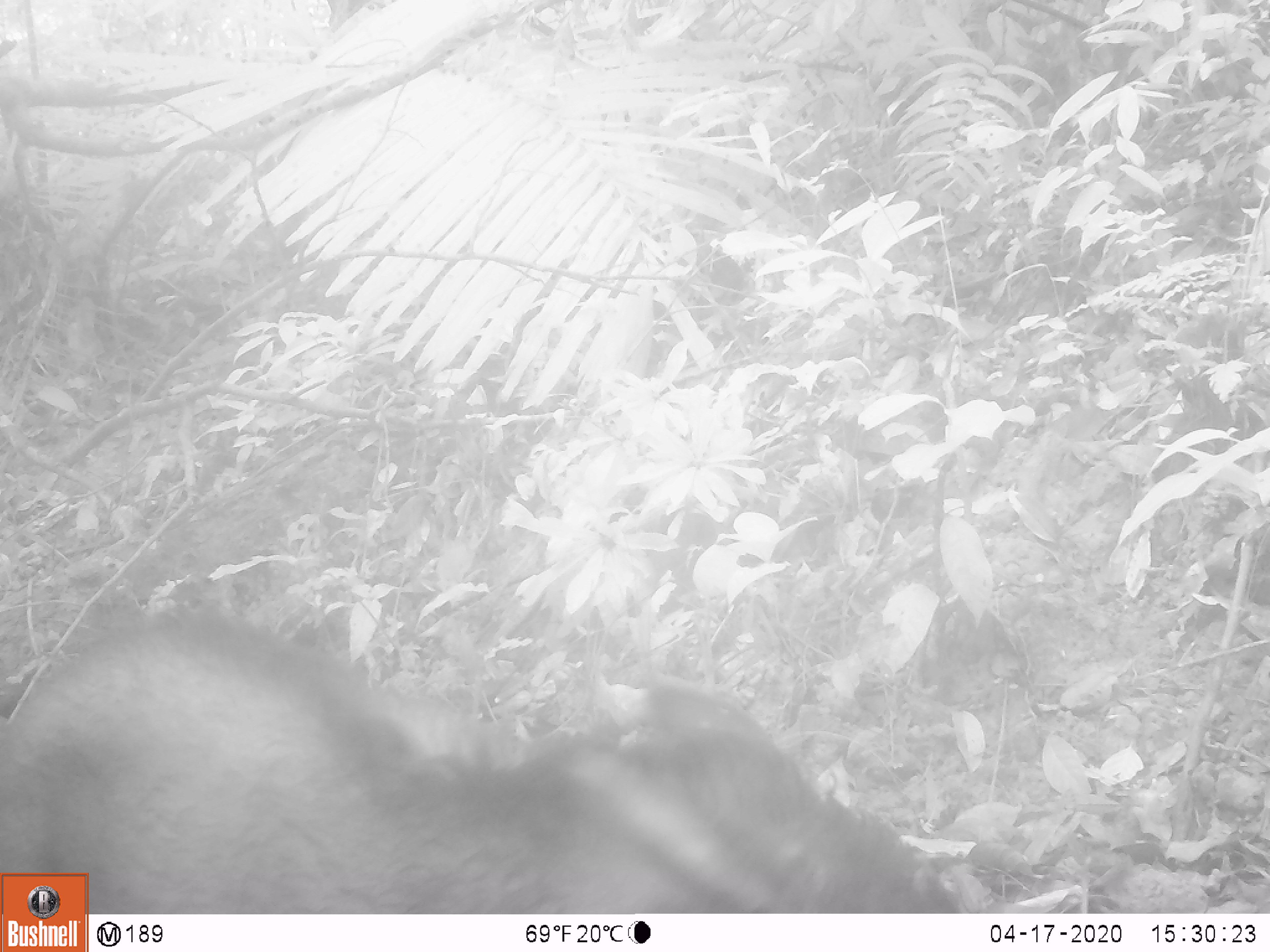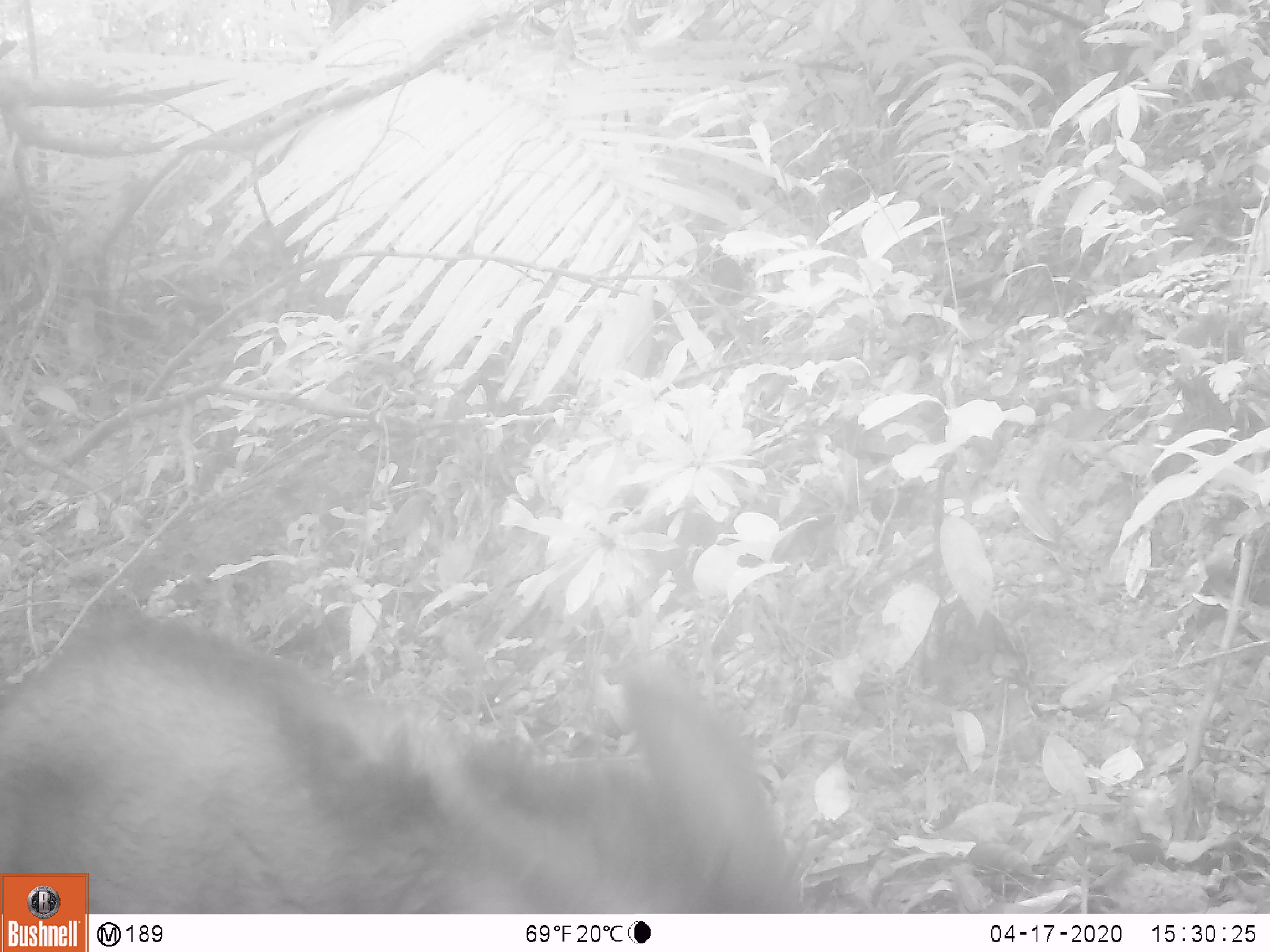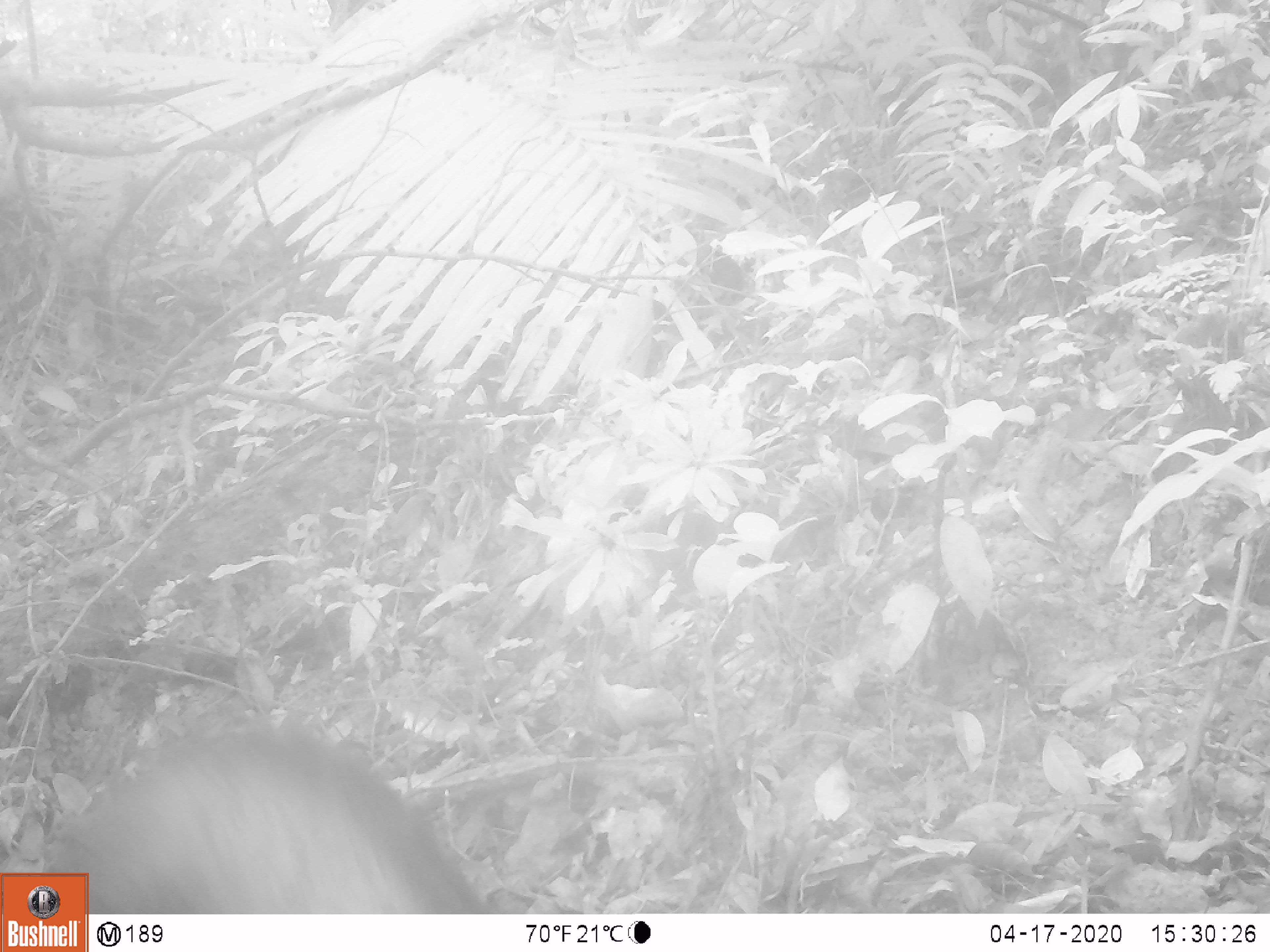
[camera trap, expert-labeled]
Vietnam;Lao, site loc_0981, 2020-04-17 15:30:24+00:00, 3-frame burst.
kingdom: Animalia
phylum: Chordata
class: Mammalia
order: Artiodactyla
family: Bovidae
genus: Capricornis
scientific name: Capricornis sumatraensis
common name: chinese serow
Chinese serow (Capricornis sumatraensis). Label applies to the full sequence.